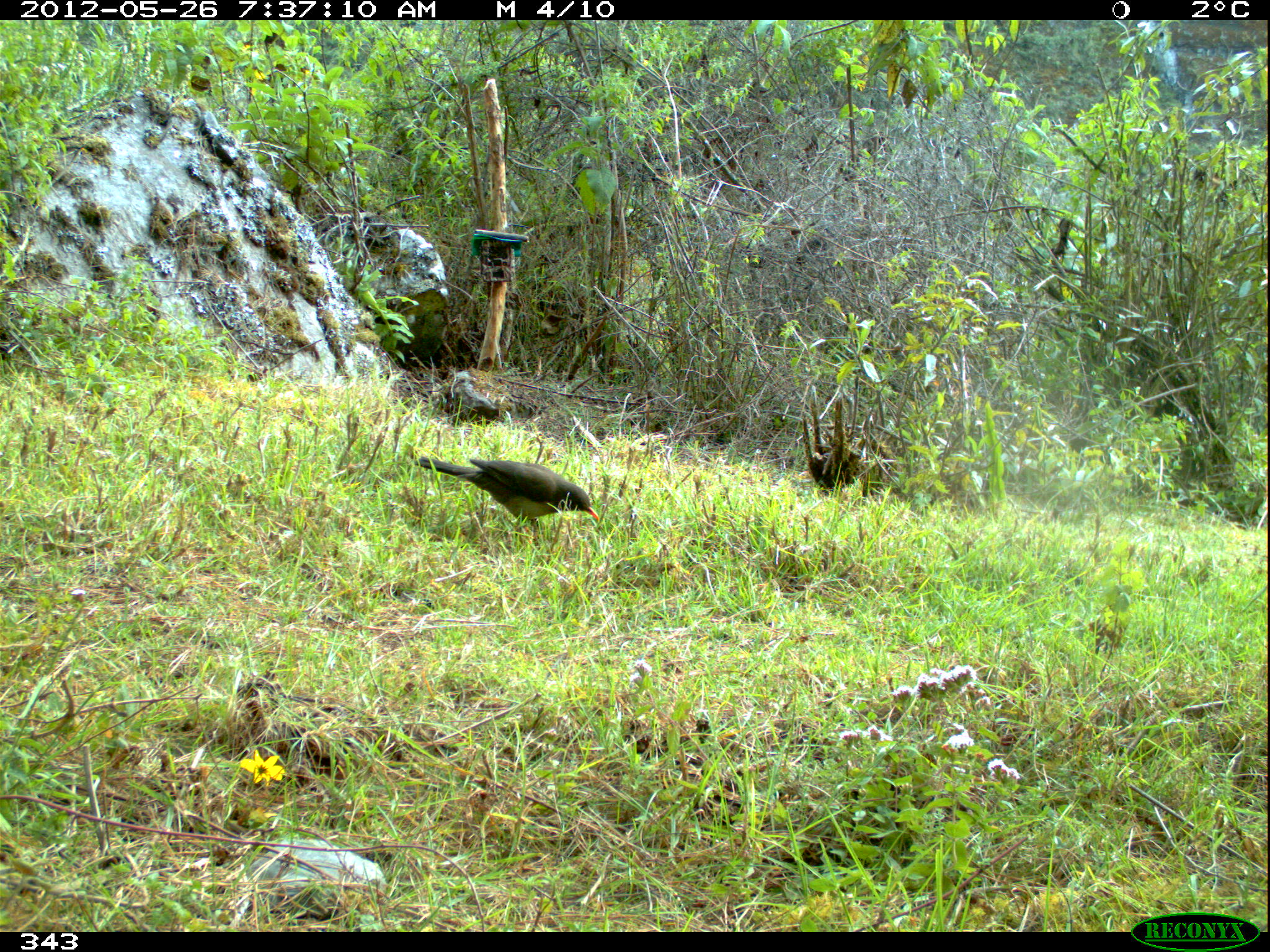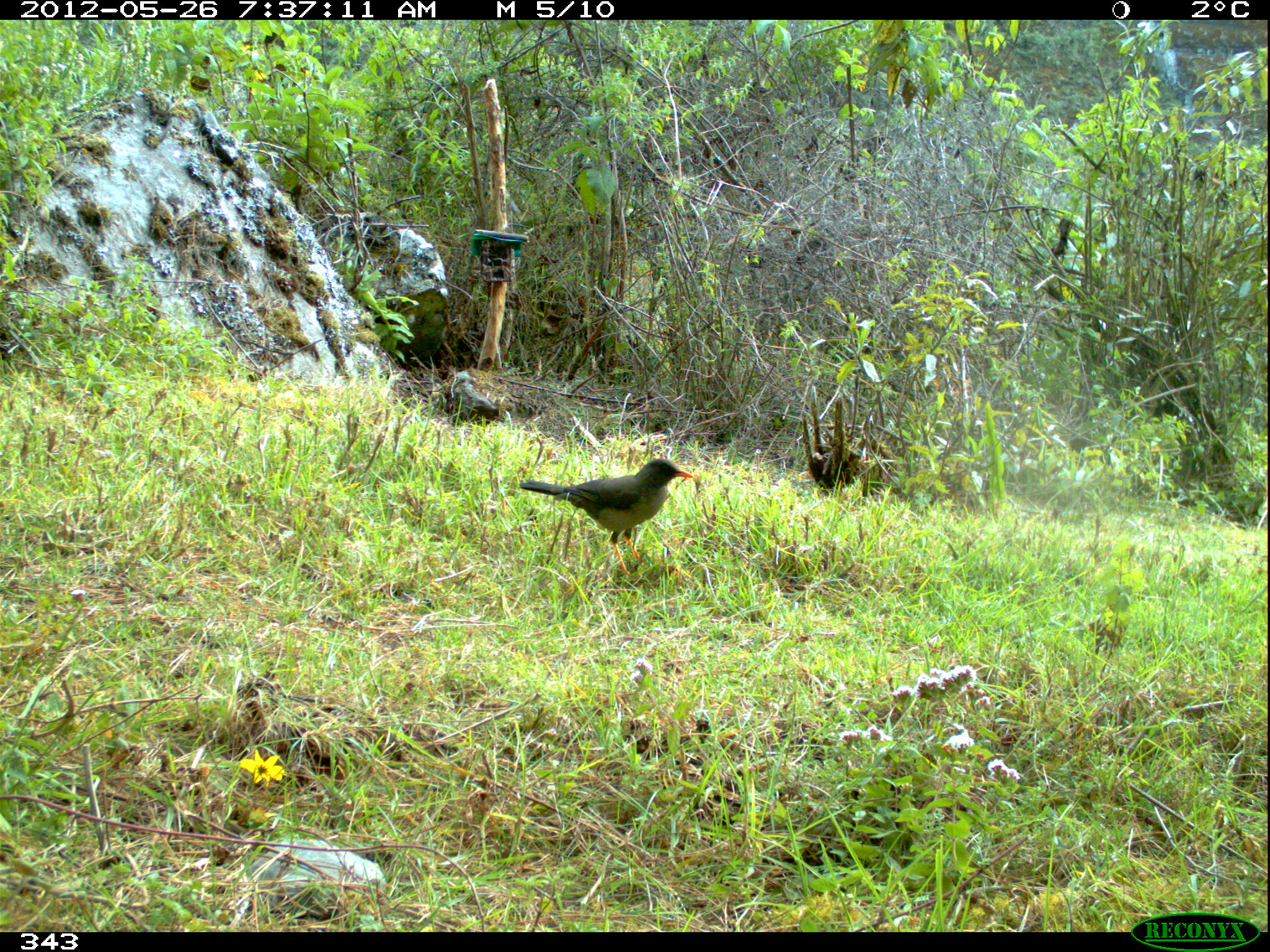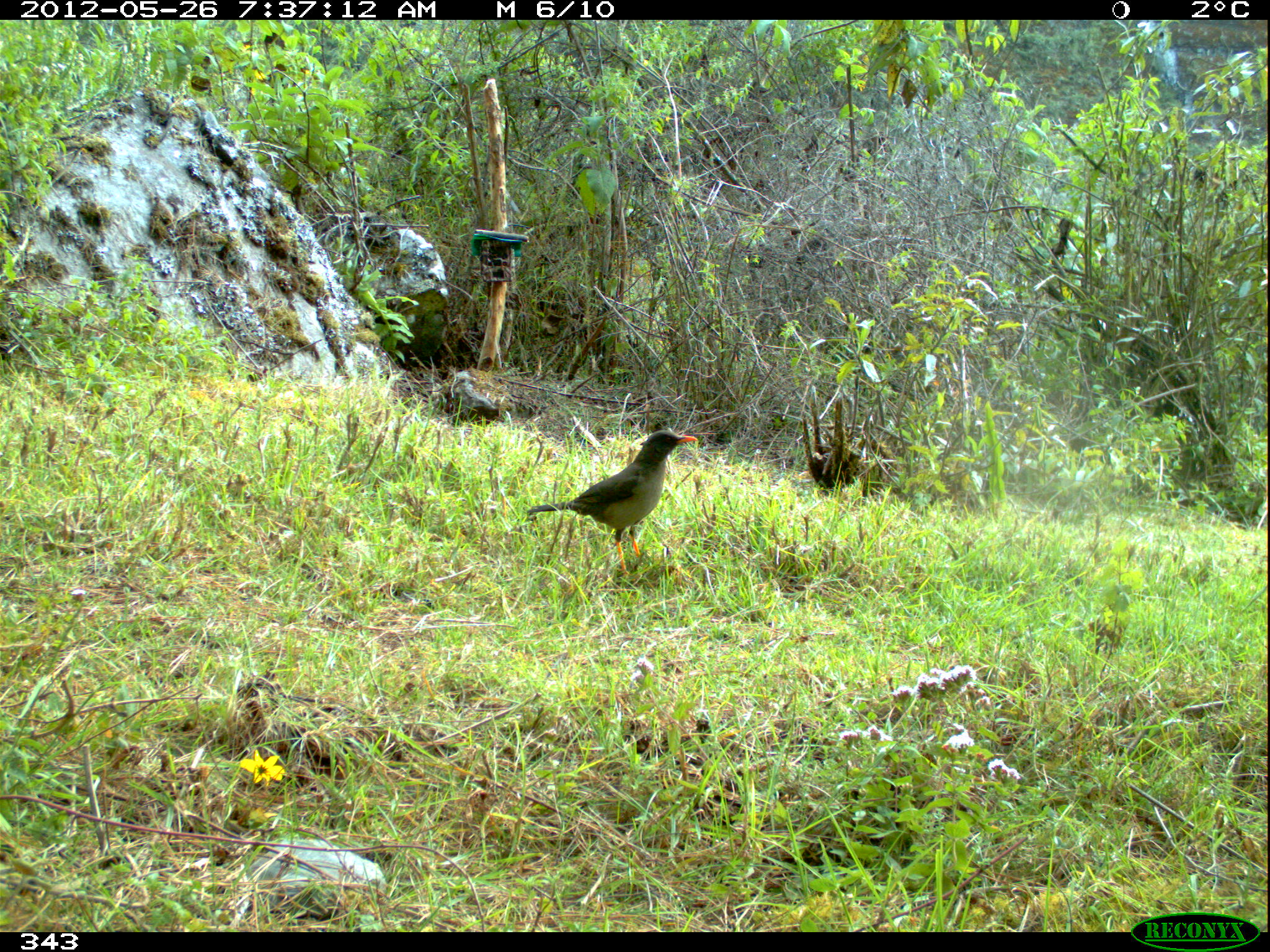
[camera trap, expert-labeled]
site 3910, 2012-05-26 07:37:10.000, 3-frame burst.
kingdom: Animalia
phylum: Chordata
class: Aves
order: Passeriformes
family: Turdidae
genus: Turdus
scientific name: Turdus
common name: true thrushes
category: turdus sp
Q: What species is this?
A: Turdus sp (true thrushes) (Turdus).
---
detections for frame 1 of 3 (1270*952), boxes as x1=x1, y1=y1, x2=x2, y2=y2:
turdus sp: x1=413, y1=455, x2=599, y2=544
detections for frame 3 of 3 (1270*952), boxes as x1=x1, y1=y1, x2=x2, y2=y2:
turdus sp: x1=525, y1=429, x2=698, y2=576